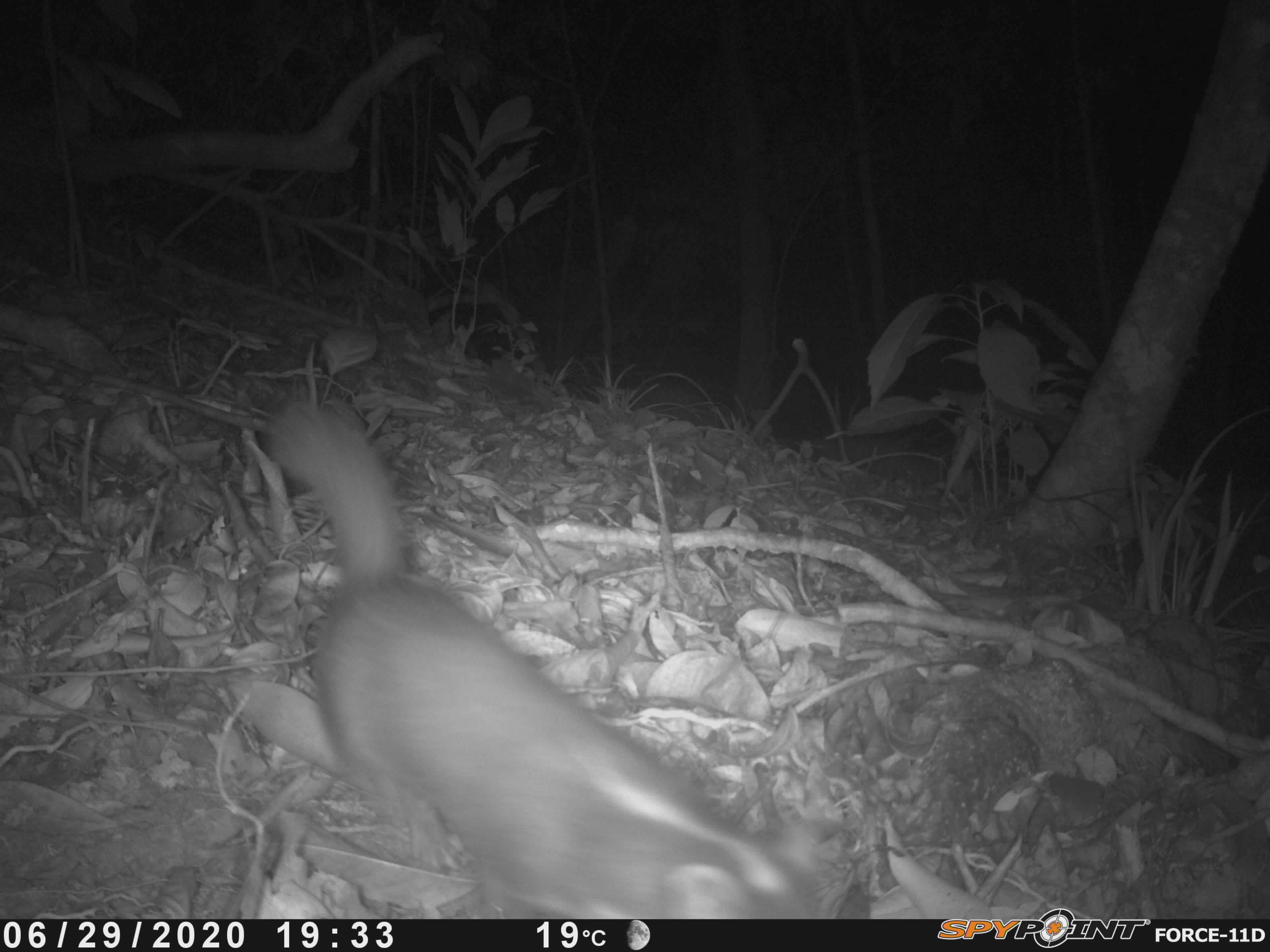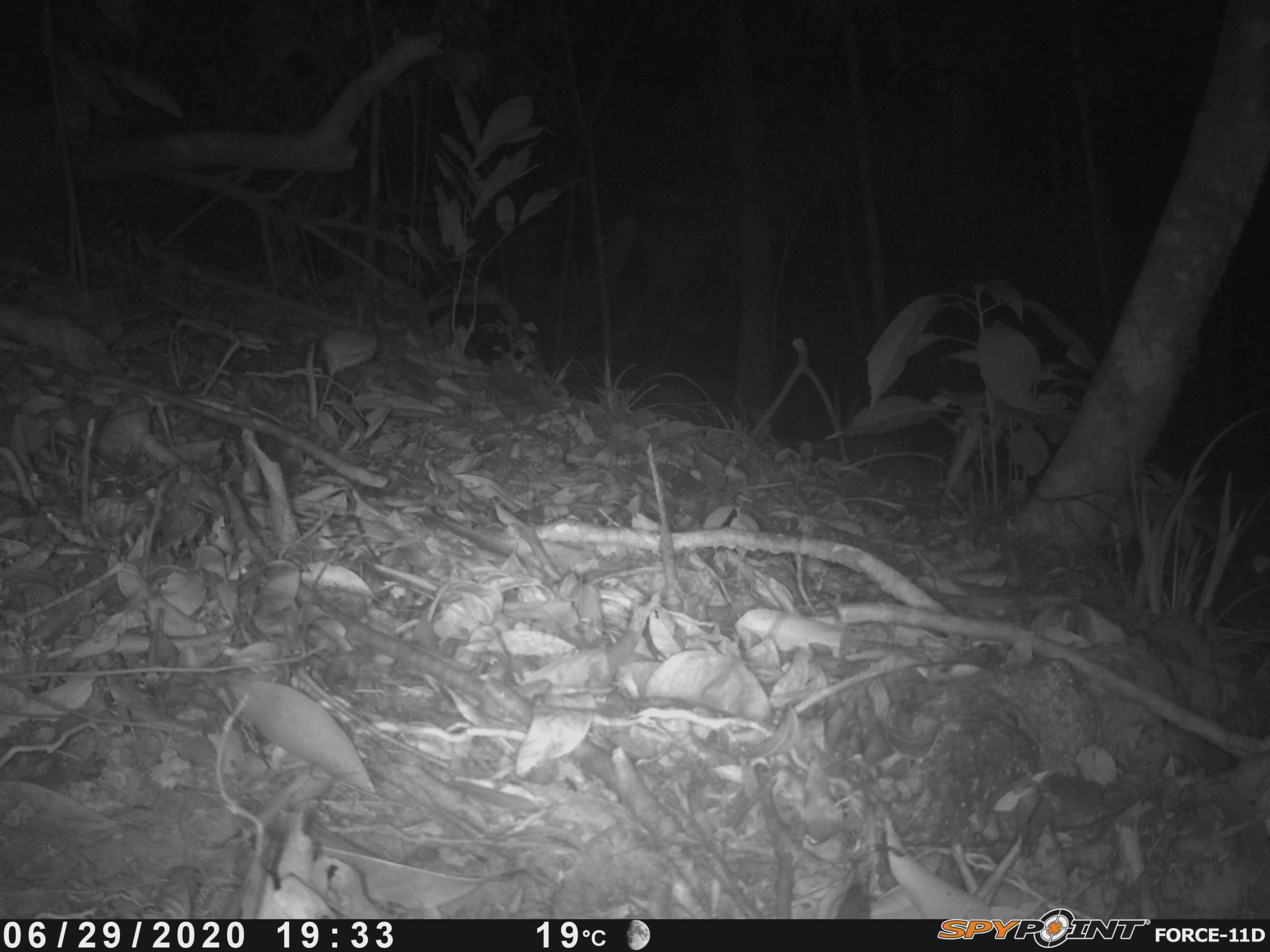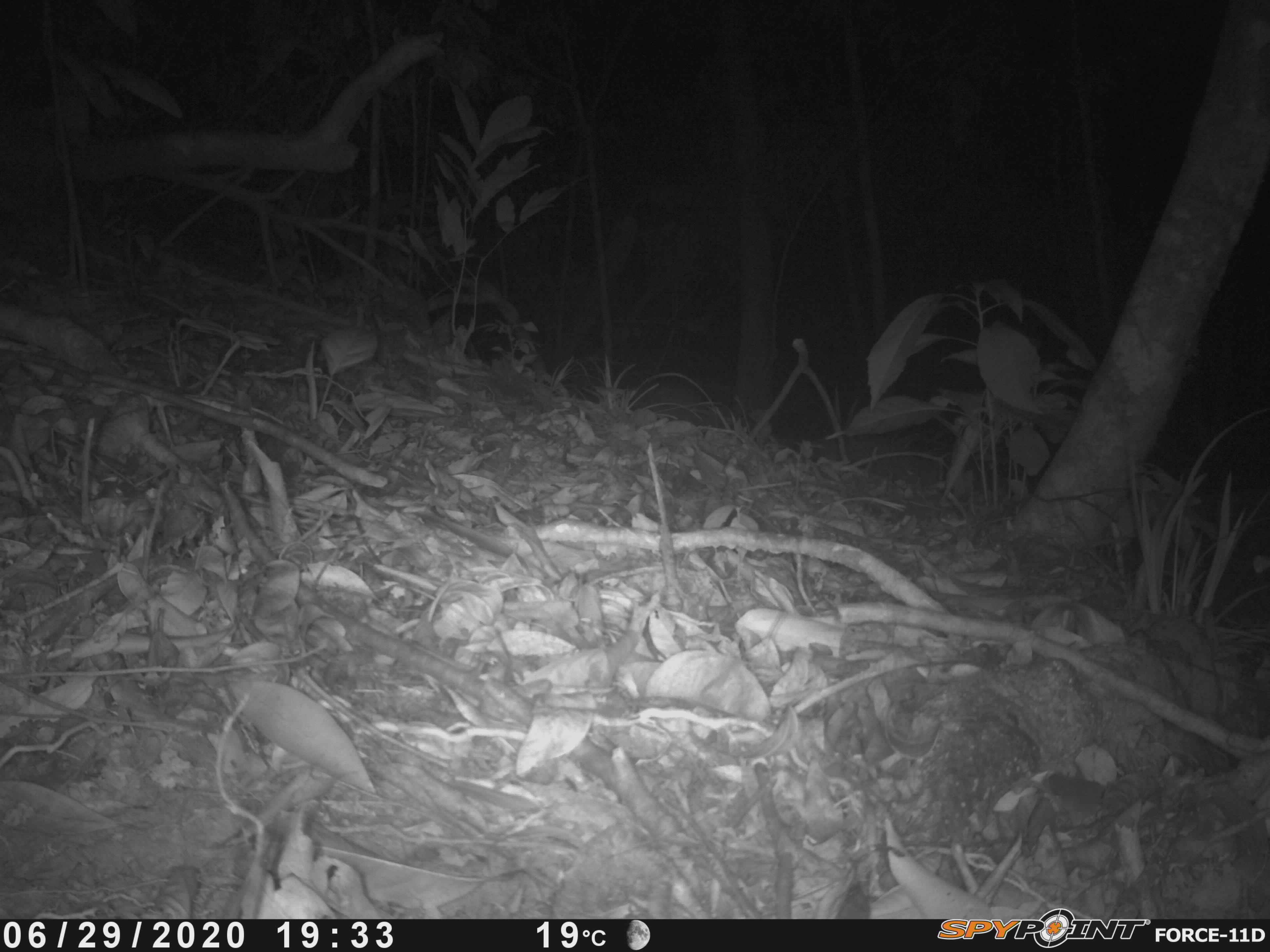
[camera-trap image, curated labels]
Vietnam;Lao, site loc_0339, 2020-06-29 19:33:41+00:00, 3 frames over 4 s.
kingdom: Animalia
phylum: Chordata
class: Mammalia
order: Carnivora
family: Mustelidae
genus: Melogale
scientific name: Melogale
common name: ferret badger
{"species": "ferret badger (Melogale)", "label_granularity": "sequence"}